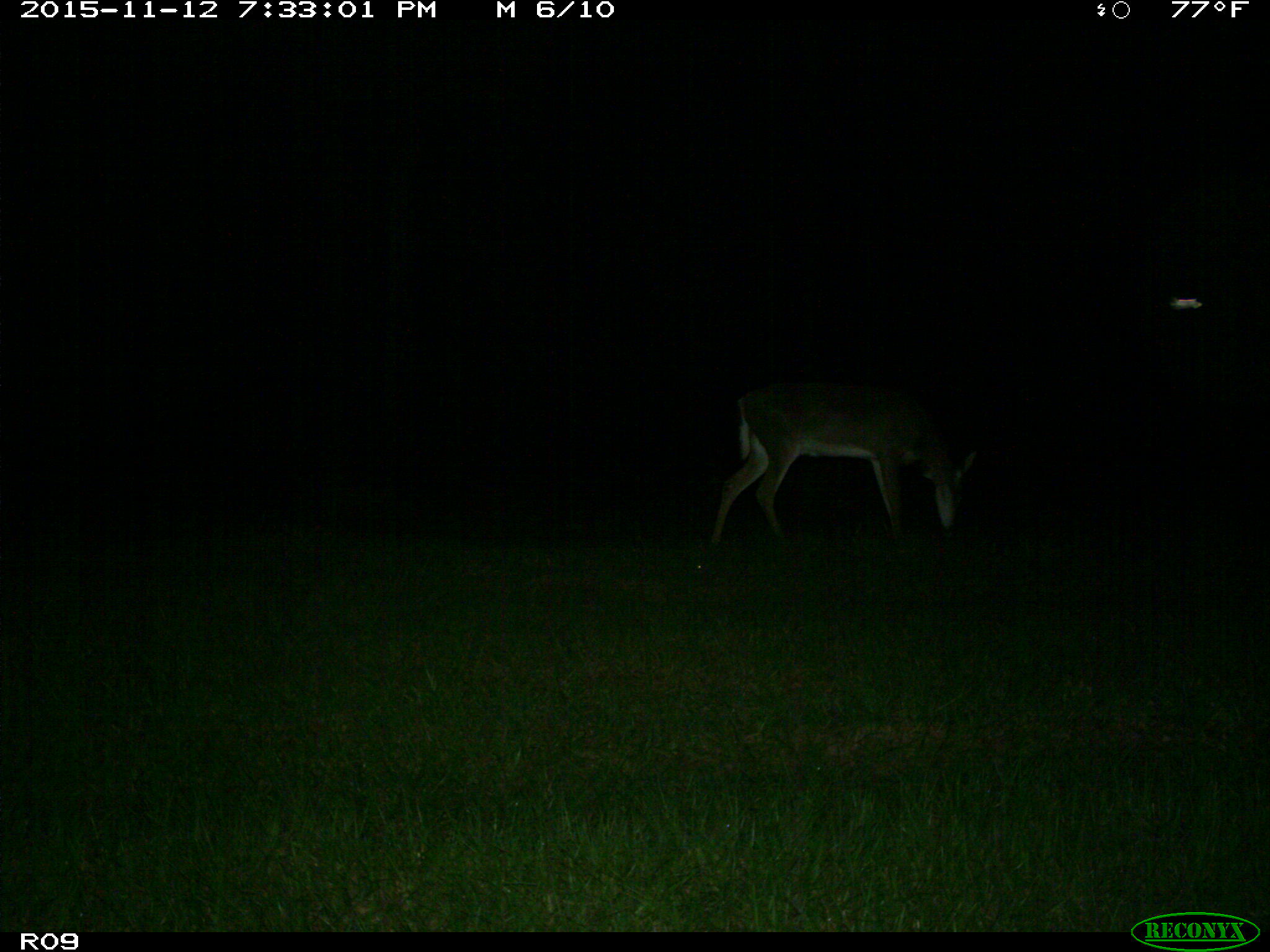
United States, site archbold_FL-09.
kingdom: Animalia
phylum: Chordata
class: Mammalia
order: Artiodactyla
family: Cervidae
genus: Odocoileus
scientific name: Odocoileus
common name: deer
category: unidentified deer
Unidentified deer (deer) (Odocoileus).